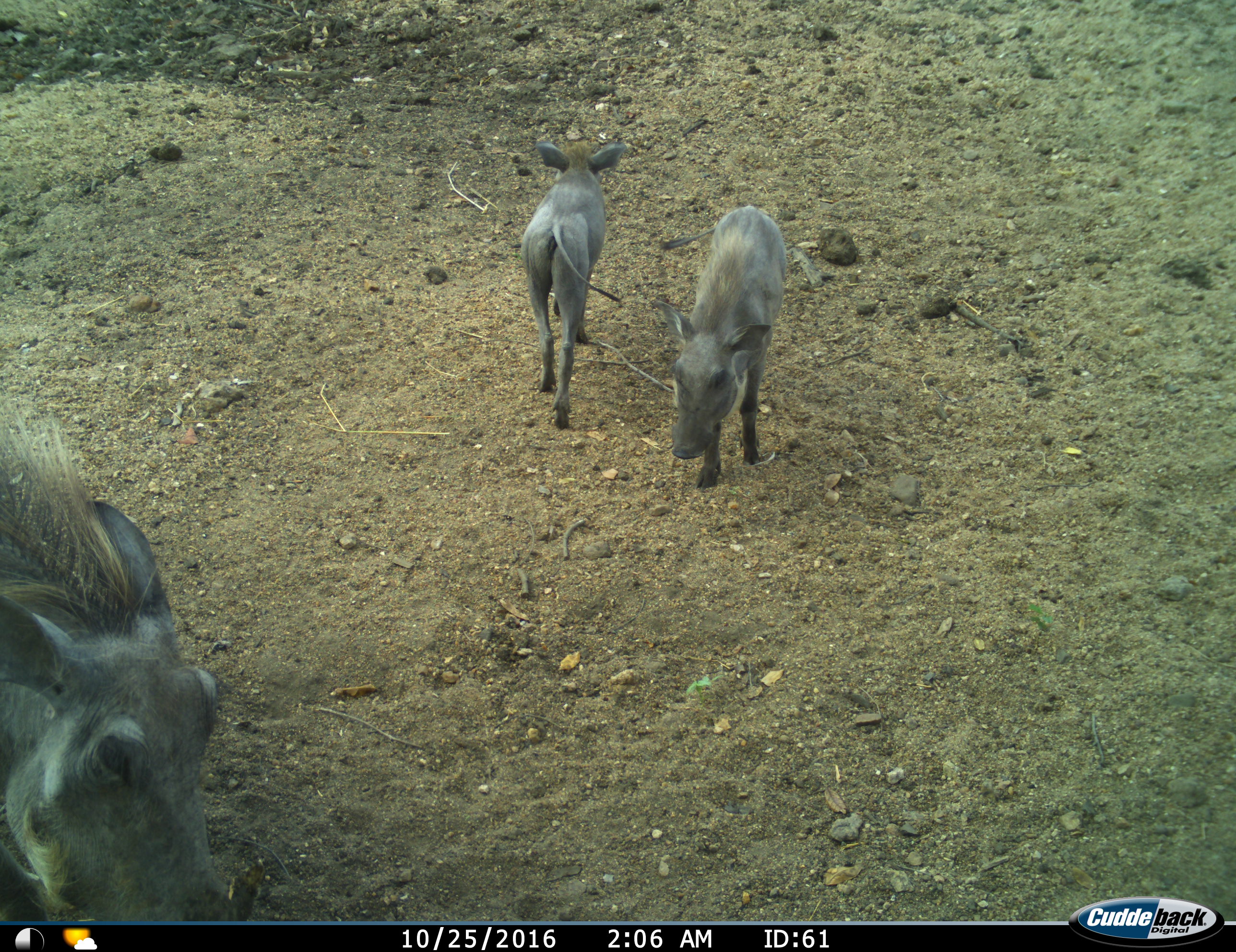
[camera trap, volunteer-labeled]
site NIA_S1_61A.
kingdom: Animalia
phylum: Chordata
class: Mammalia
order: Artiodactyla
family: Suidae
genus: Phacochoerus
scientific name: Phacochoerus africanus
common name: warthog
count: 3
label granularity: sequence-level